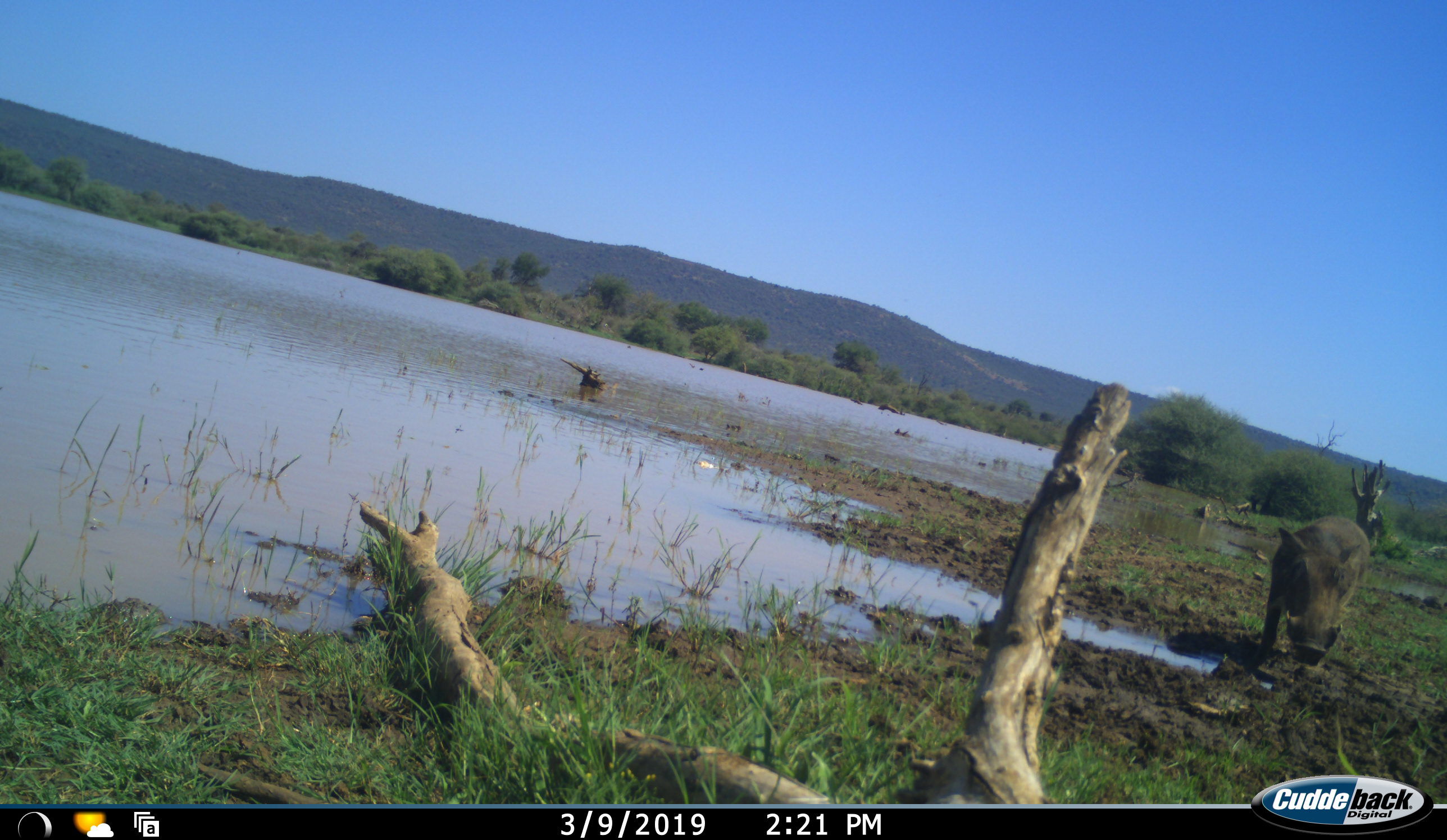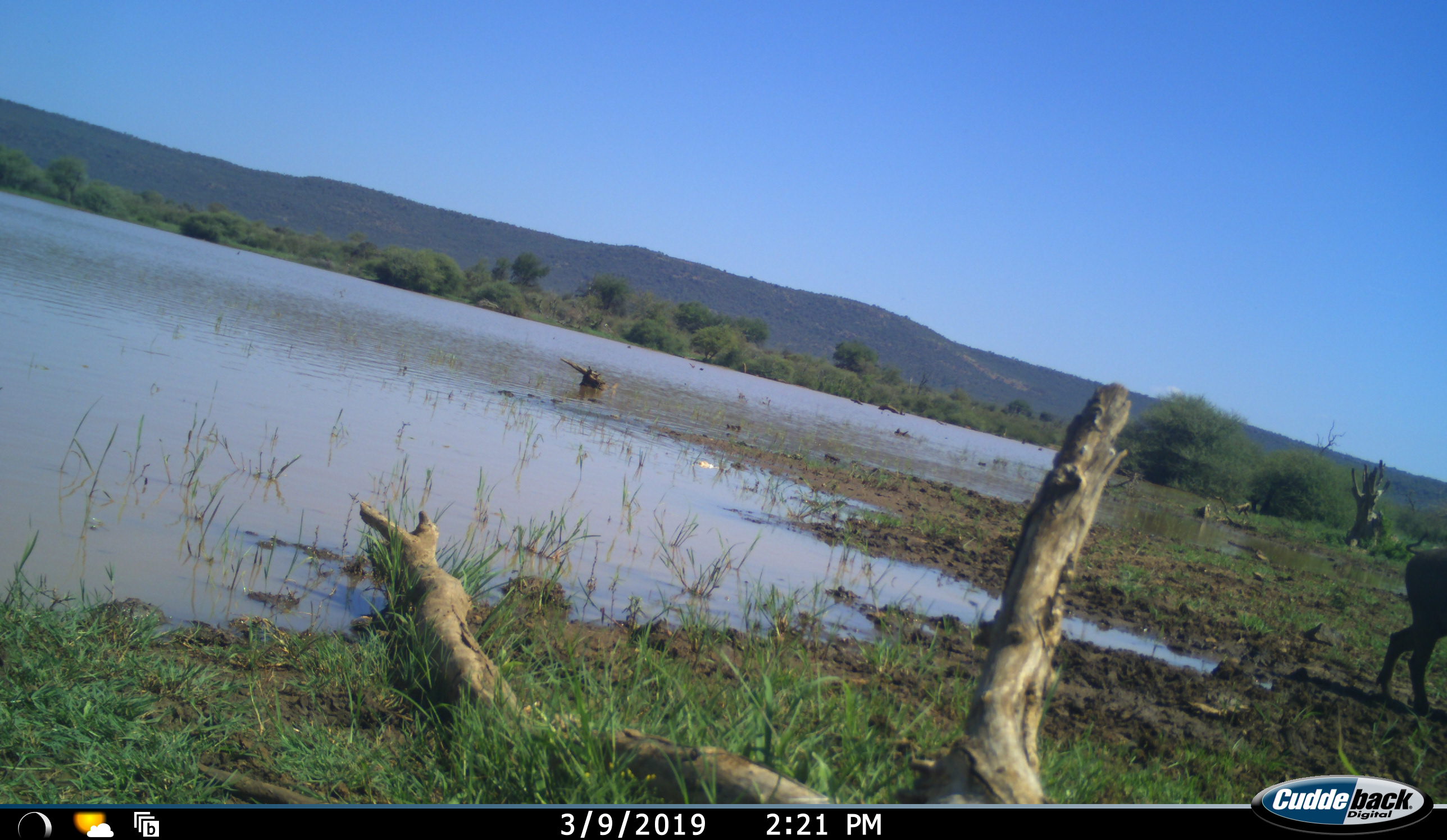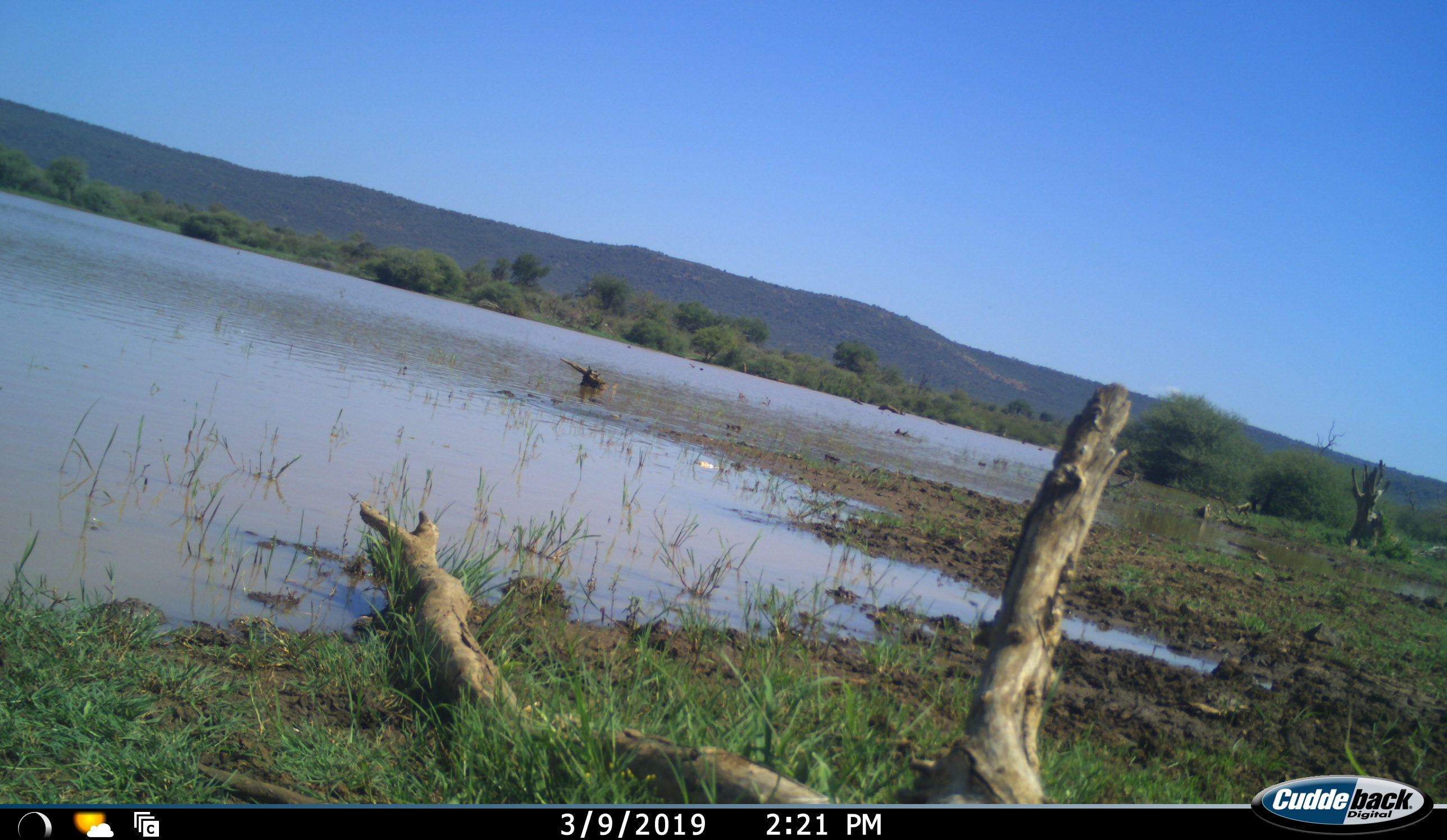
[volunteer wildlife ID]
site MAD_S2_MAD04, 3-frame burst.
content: unidentified animal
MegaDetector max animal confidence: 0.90